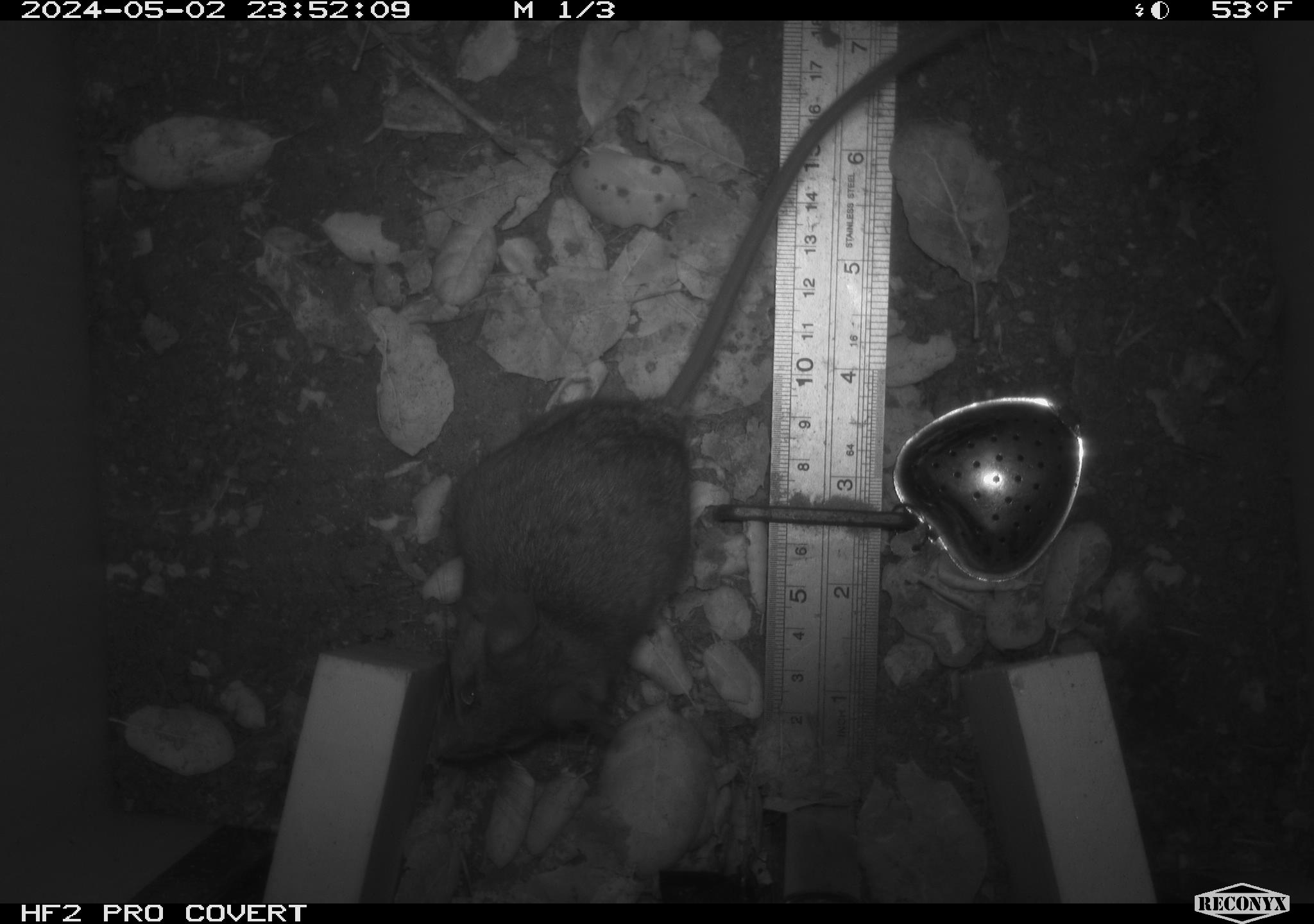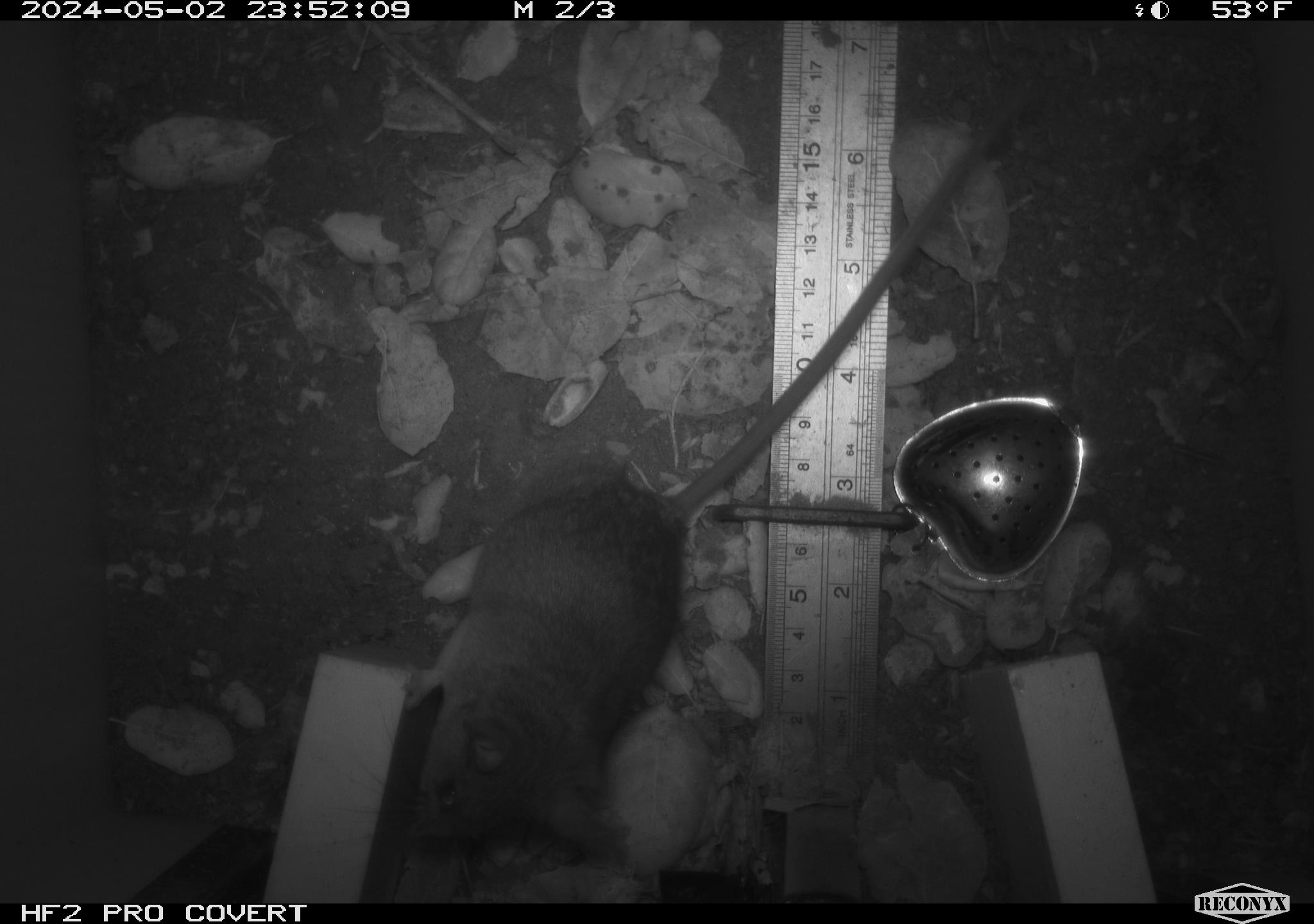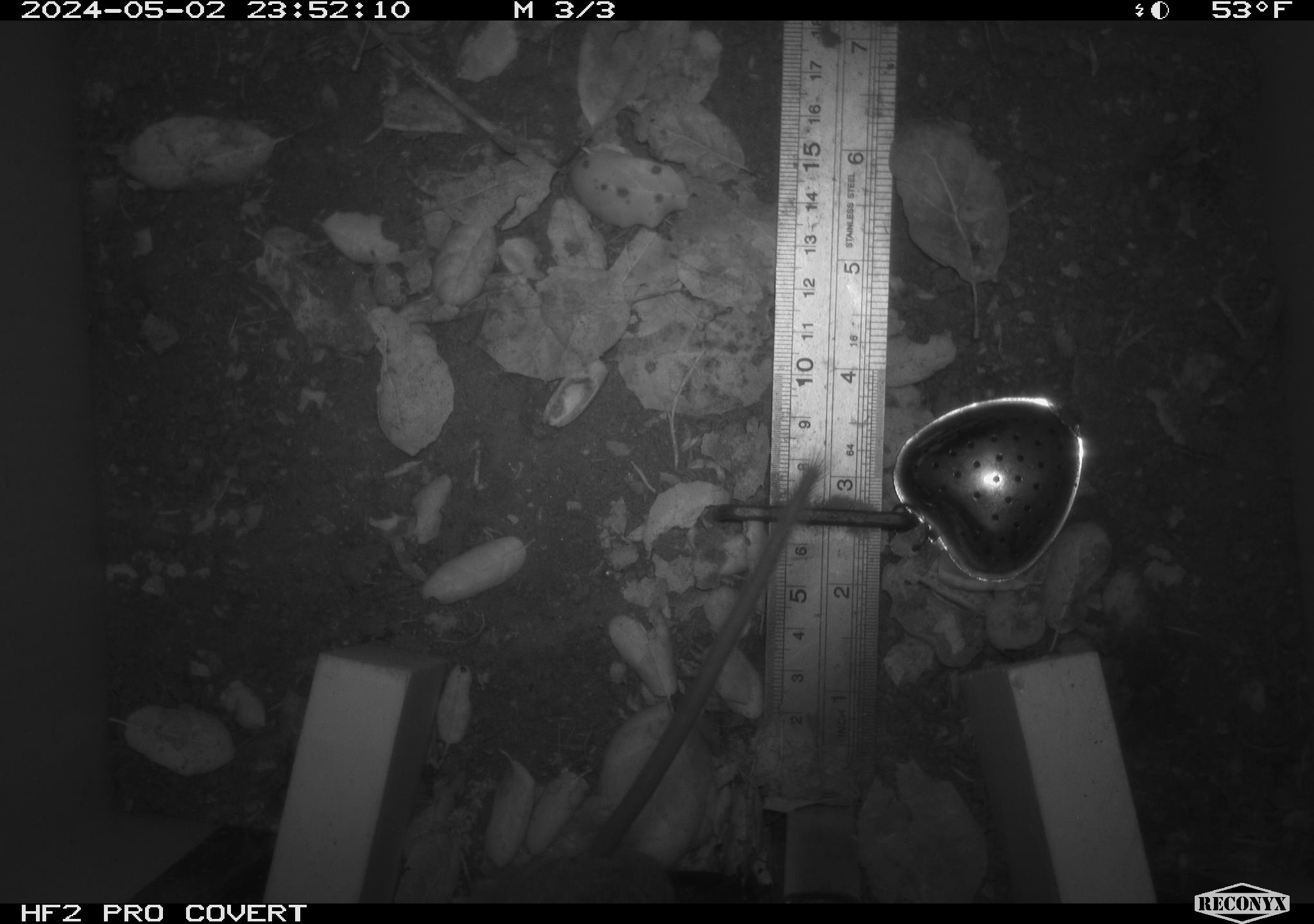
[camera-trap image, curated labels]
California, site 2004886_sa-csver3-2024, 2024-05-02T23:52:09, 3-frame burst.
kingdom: Animalia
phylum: Chordata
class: Mammalia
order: Rodentia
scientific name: Rodentia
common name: rodent